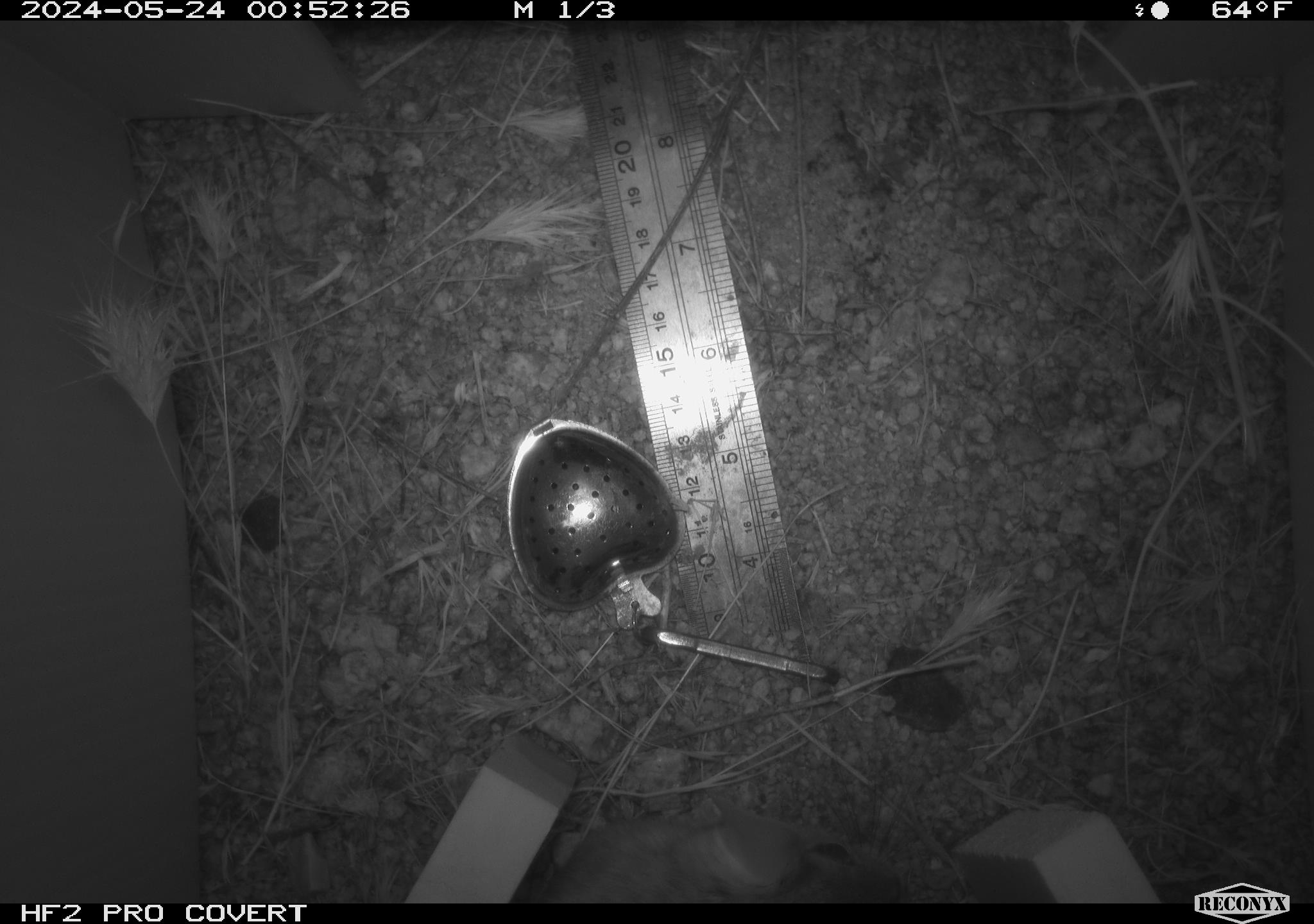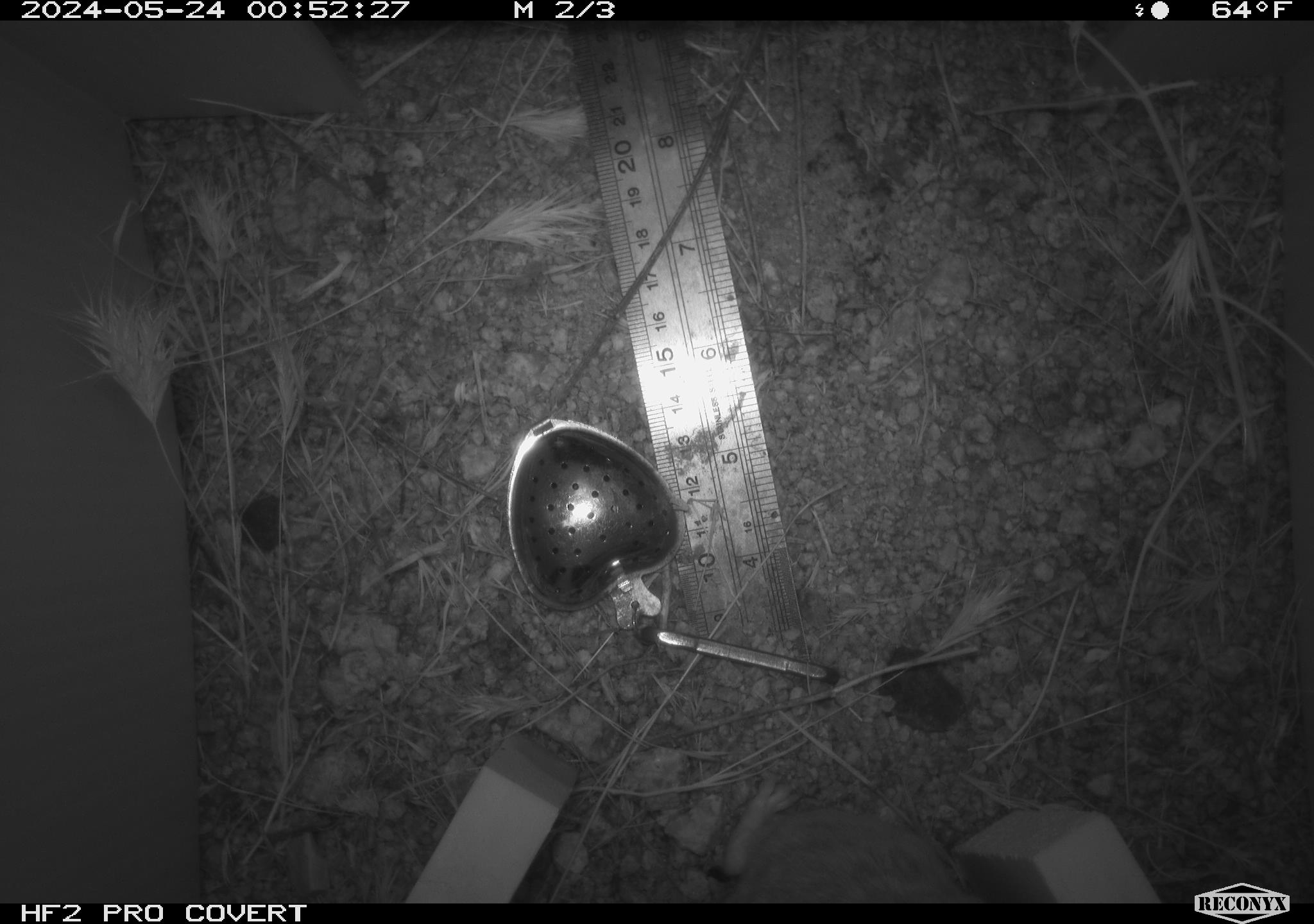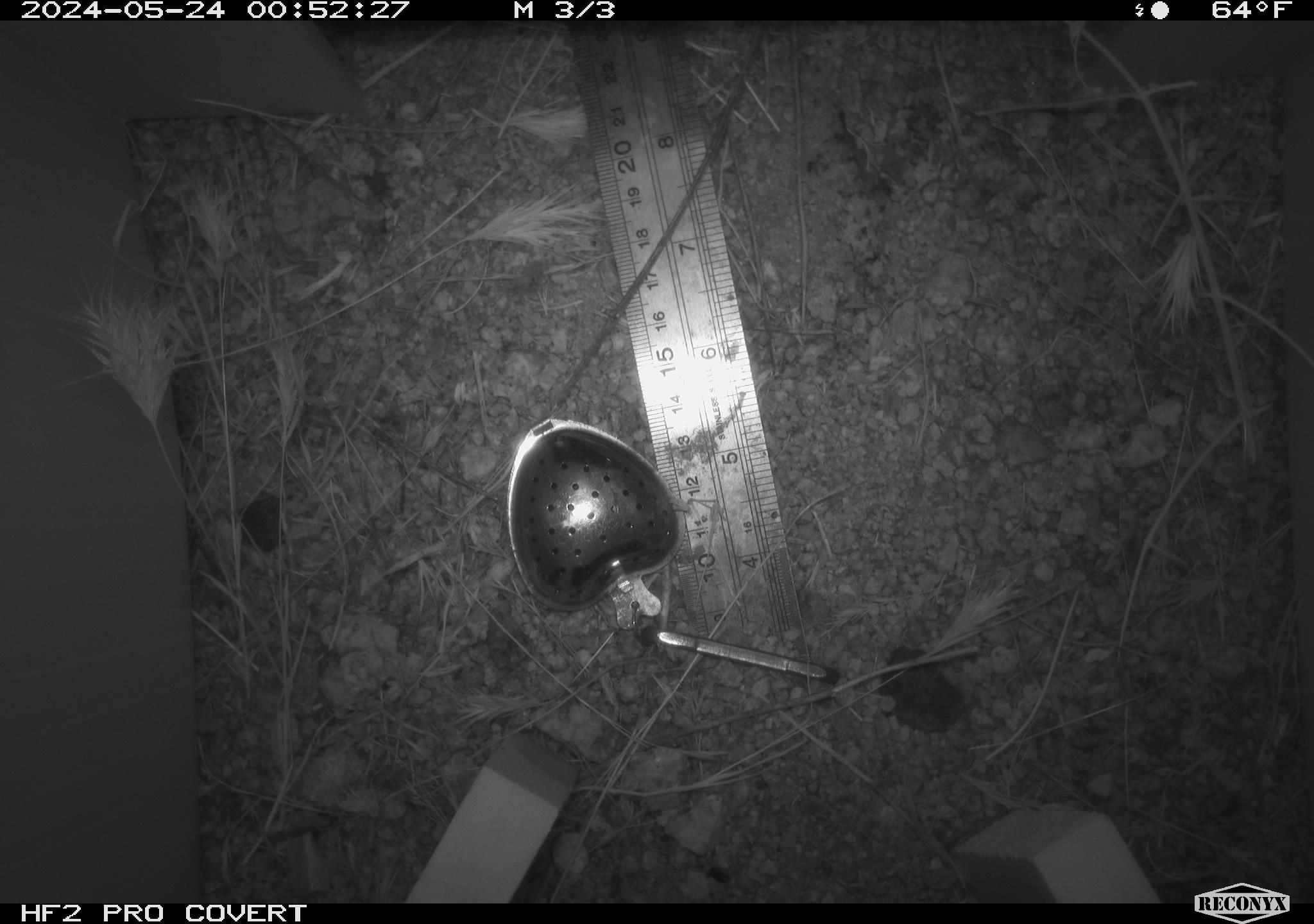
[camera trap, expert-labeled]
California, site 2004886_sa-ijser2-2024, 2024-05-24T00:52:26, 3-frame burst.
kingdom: Animalia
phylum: Chordata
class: Mammalia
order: Rodentia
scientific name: Rodentia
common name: mouse species